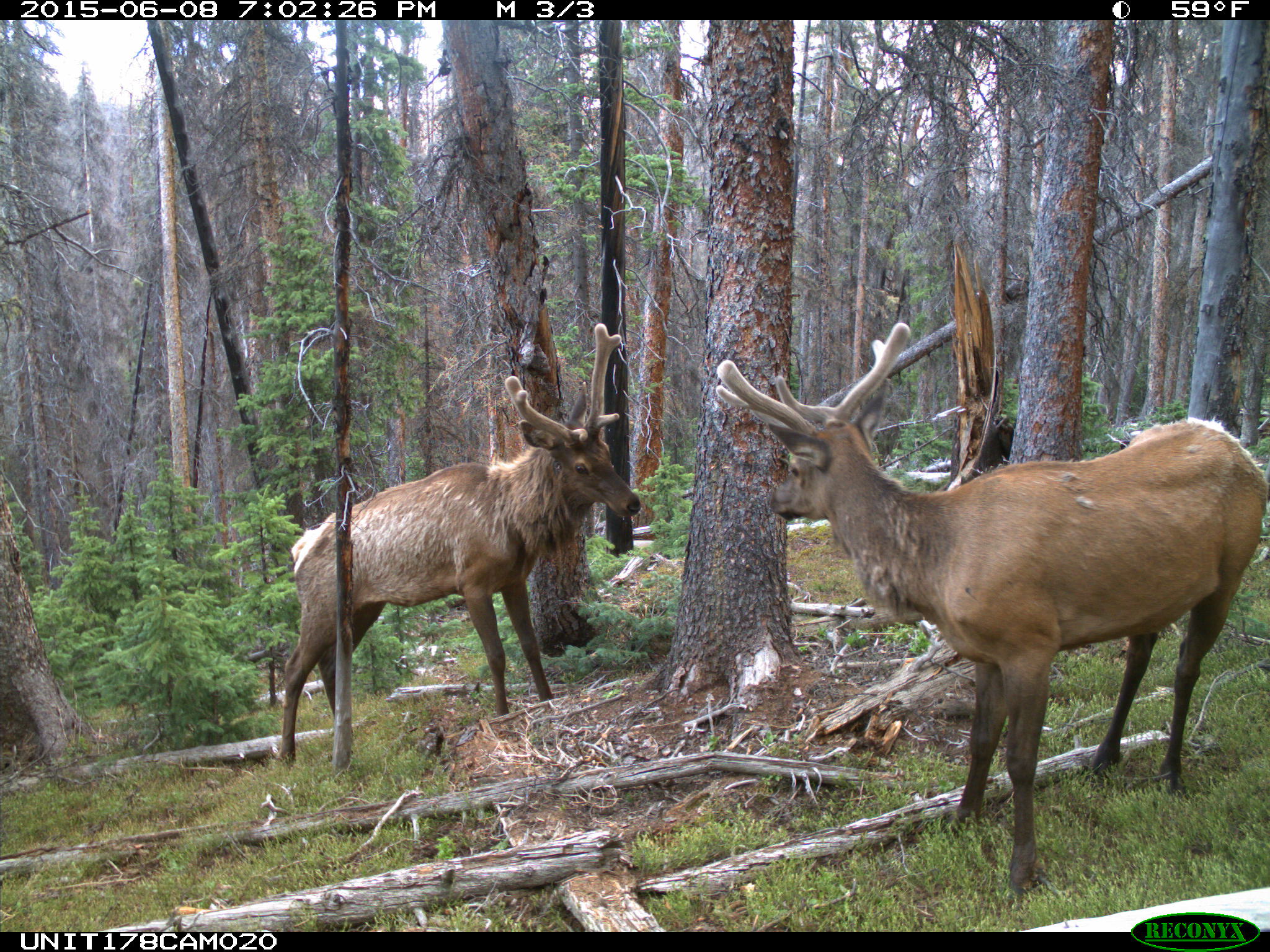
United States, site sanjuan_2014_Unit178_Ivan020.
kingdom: Animalia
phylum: Chordata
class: Mammalia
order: Artiodactyla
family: Cervidae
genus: Cervus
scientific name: Cervus elaphus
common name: red deer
Cervus elaphus (red deer).